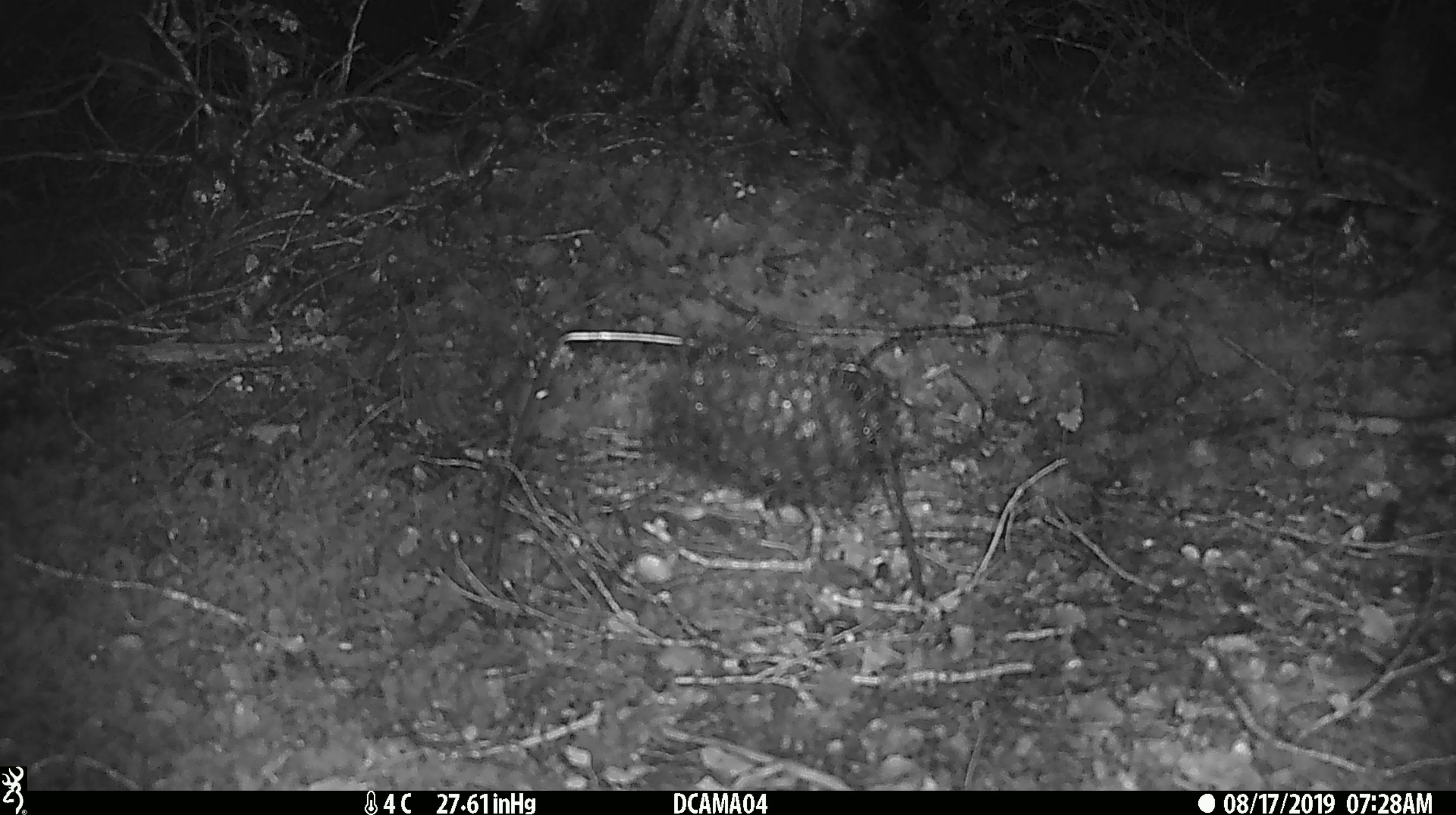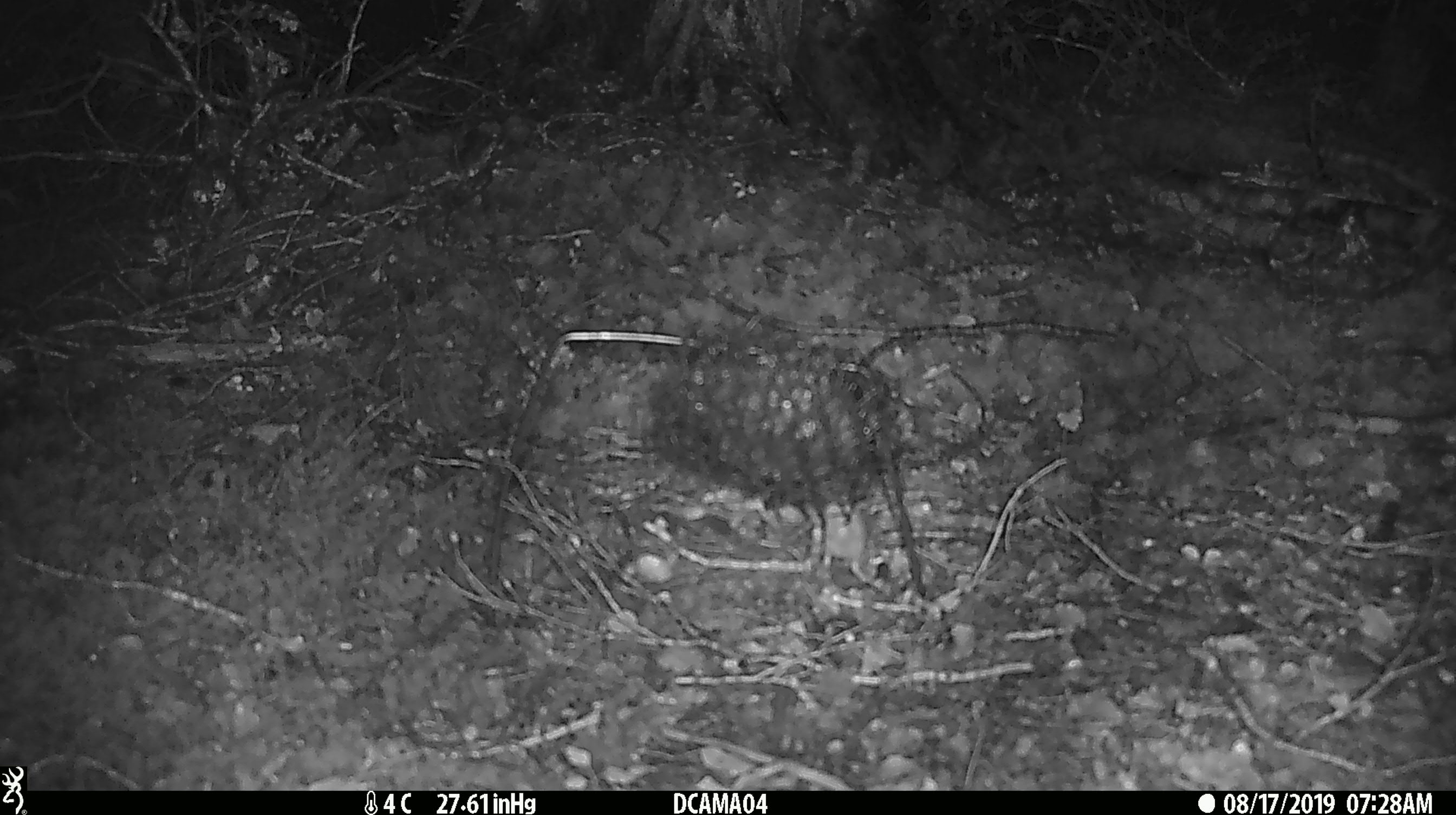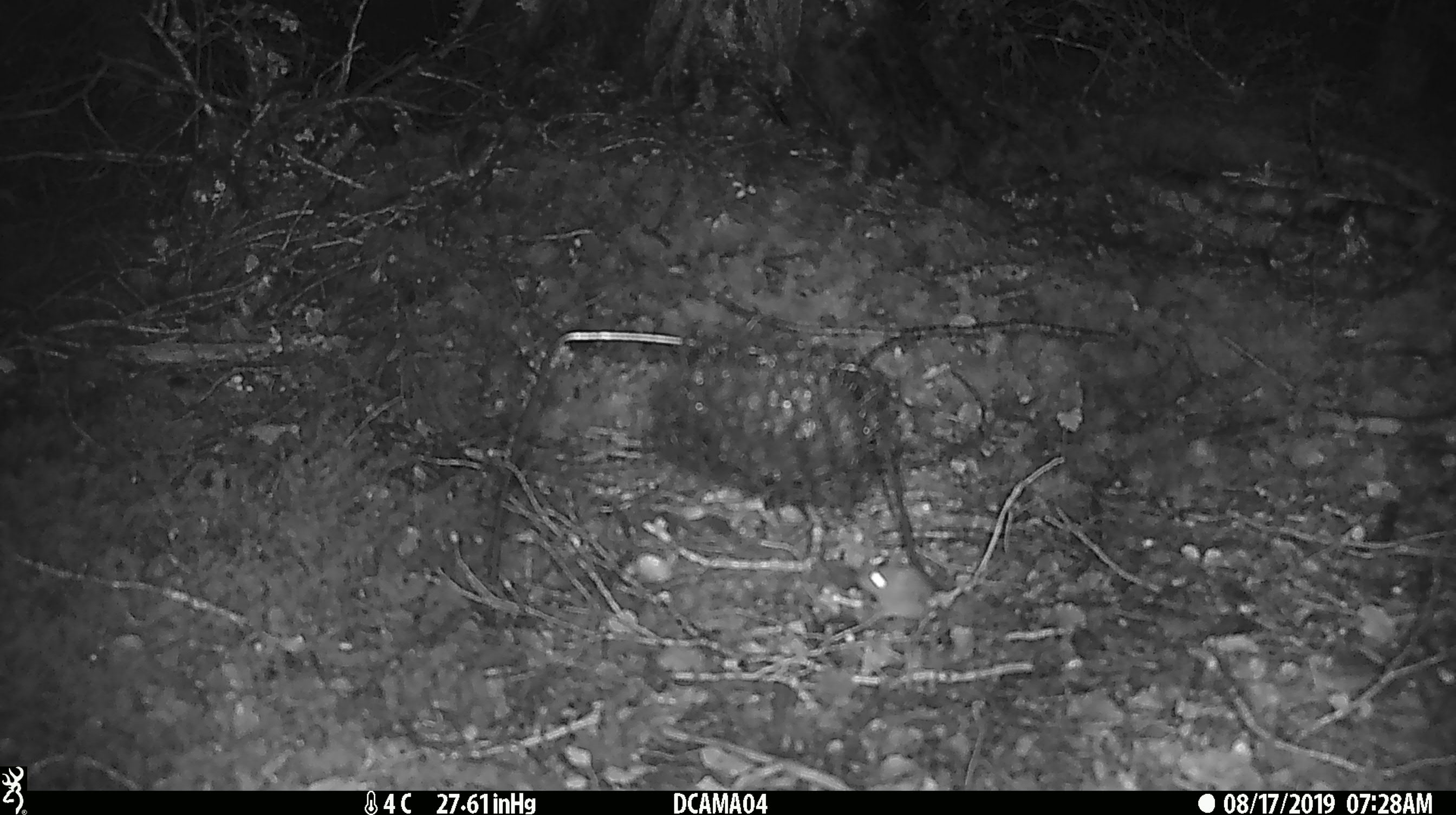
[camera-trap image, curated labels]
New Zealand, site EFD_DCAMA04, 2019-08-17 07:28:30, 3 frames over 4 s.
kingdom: Animalia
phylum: Chordata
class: Mammalia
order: Rodentia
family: Muridae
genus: Mus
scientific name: Mus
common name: mouse